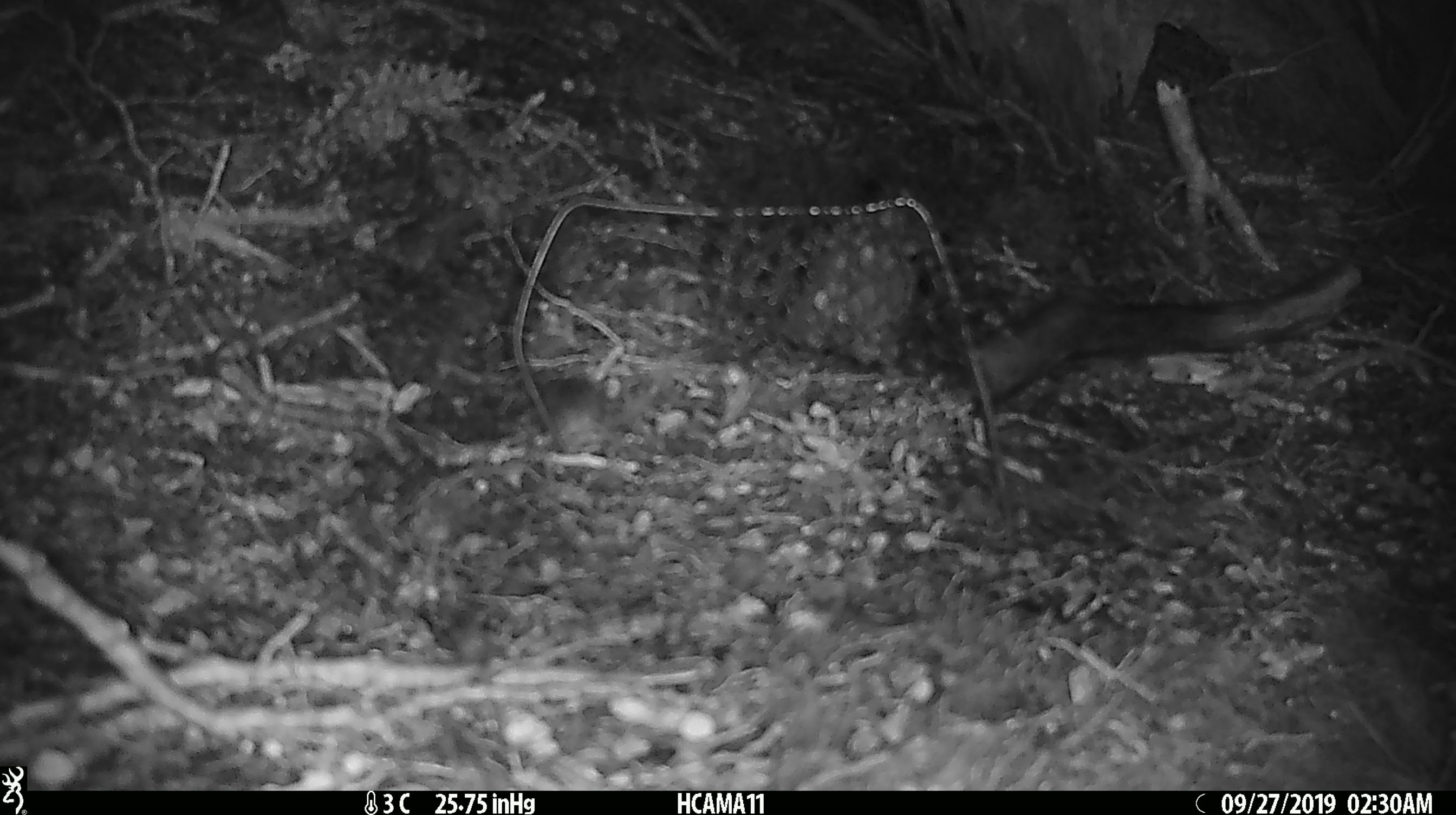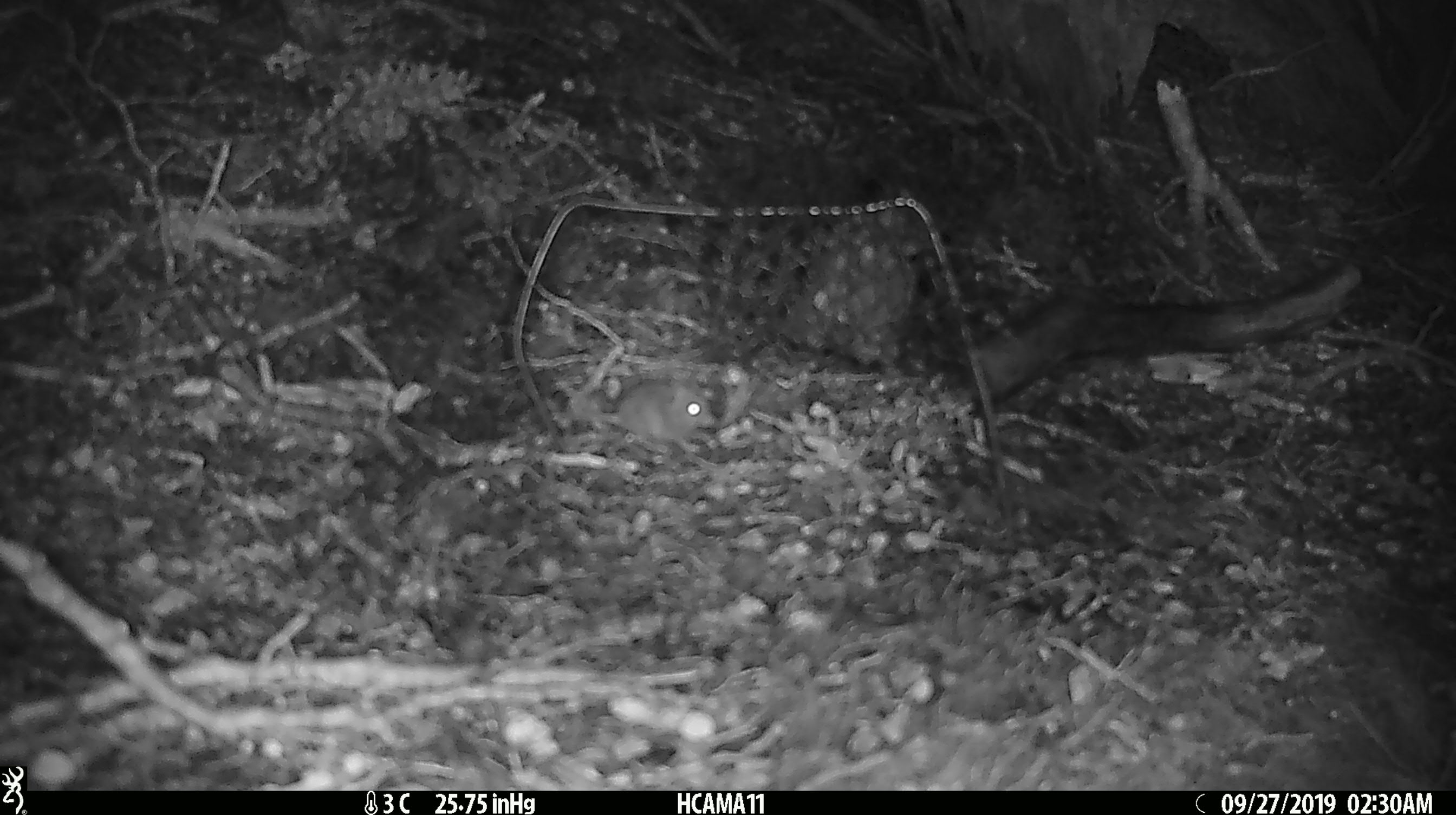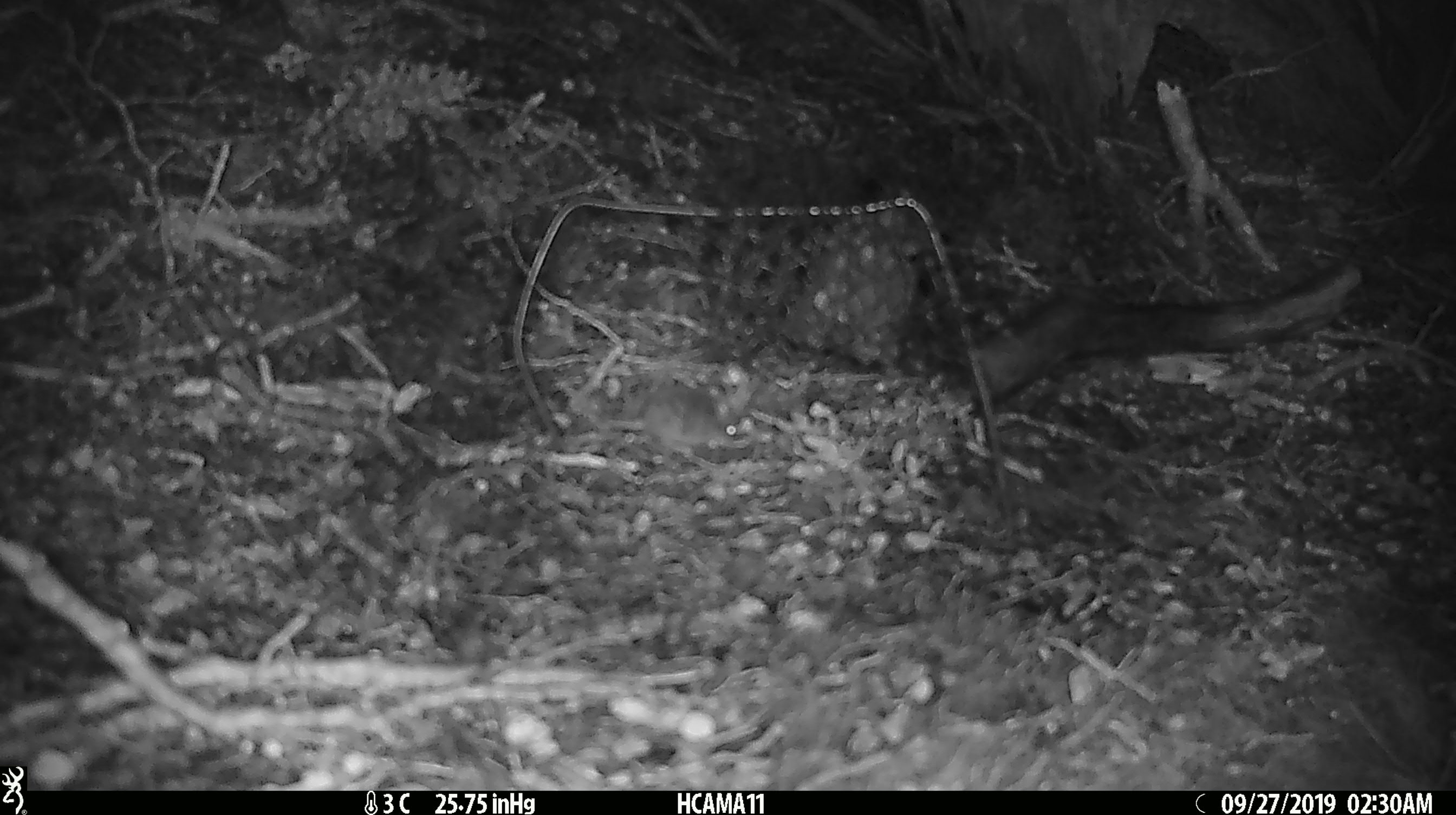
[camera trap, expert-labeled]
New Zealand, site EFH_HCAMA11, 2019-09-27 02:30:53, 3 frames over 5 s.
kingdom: Animalia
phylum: Chordata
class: Mammalia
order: Rodentia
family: Muridae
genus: Mus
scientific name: Mus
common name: mouse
Mouse (Mus).